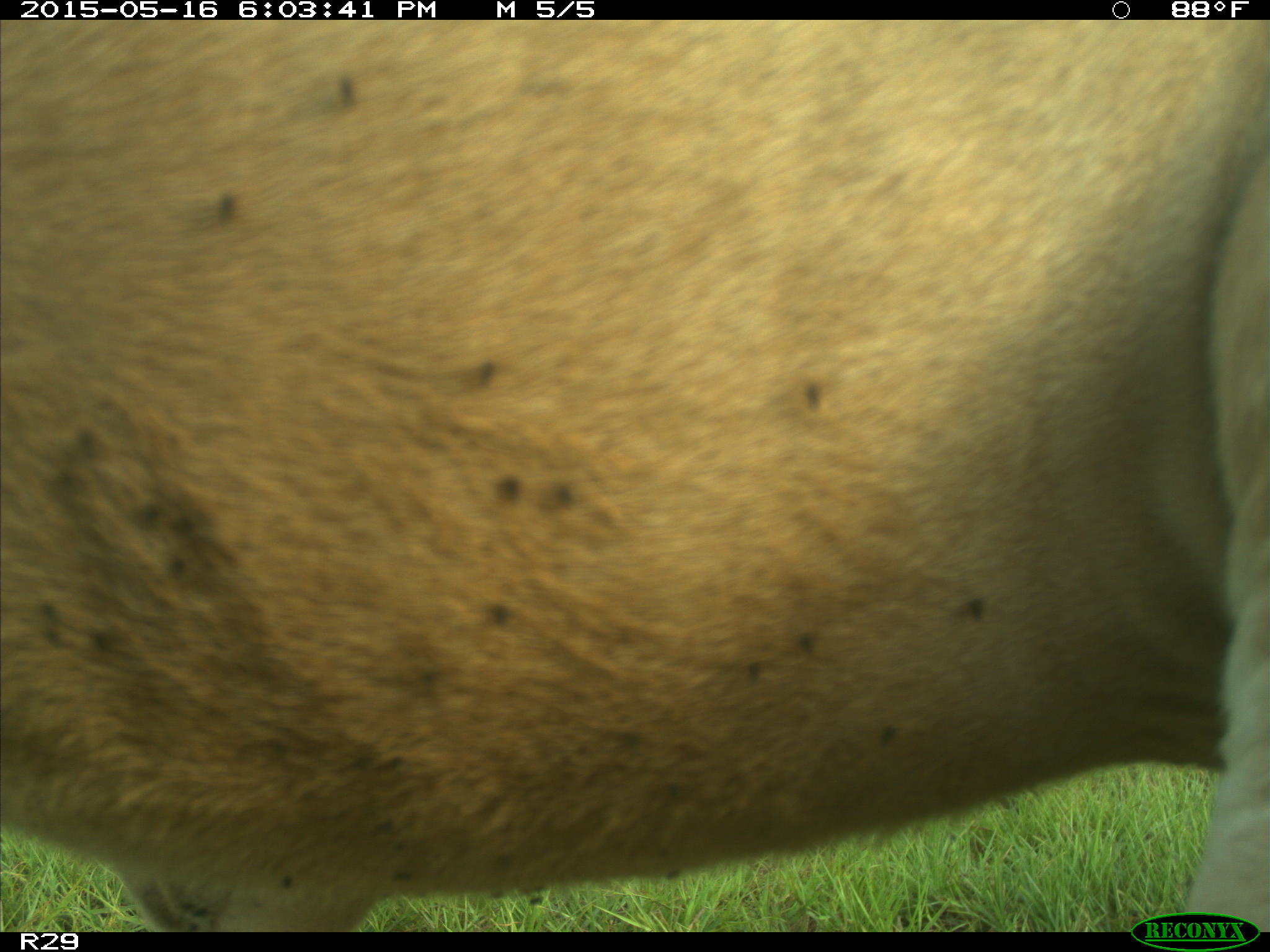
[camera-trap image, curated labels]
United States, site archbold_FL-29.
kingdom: Animalia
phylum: Chordata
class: Mammalia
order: Artiodactyla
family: Bovidae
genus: Bos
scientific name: Bos taurus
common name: domestic cow